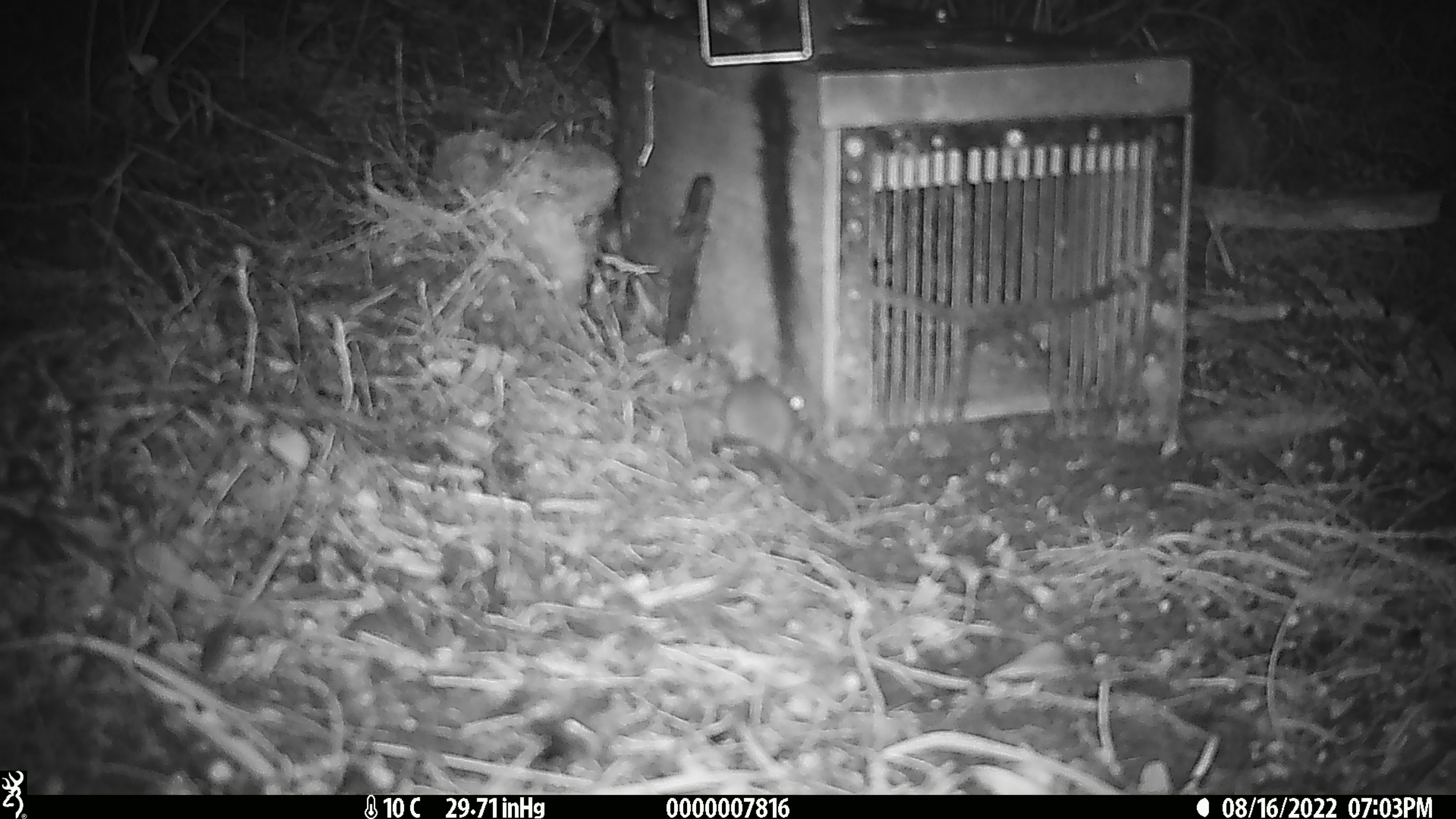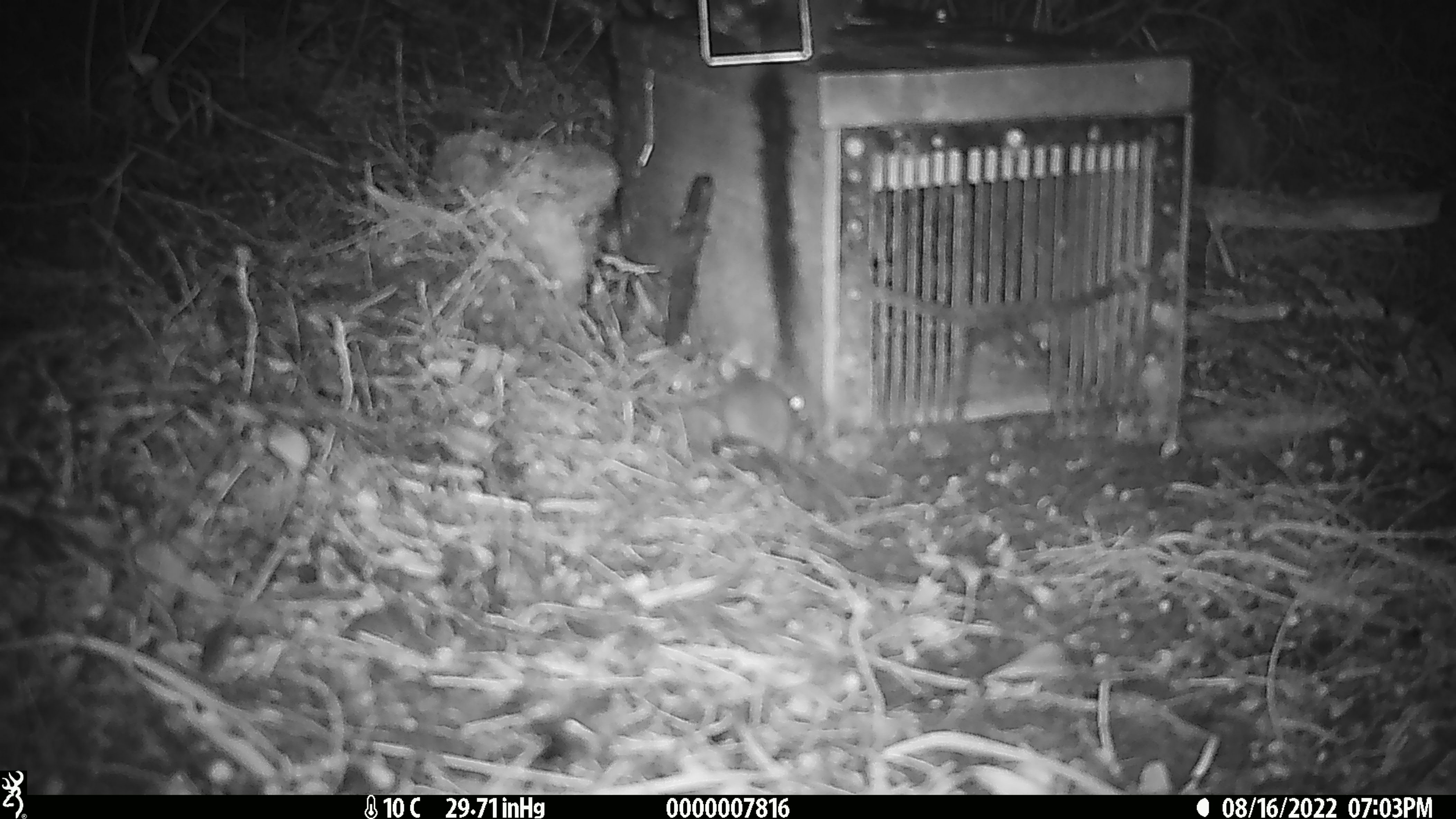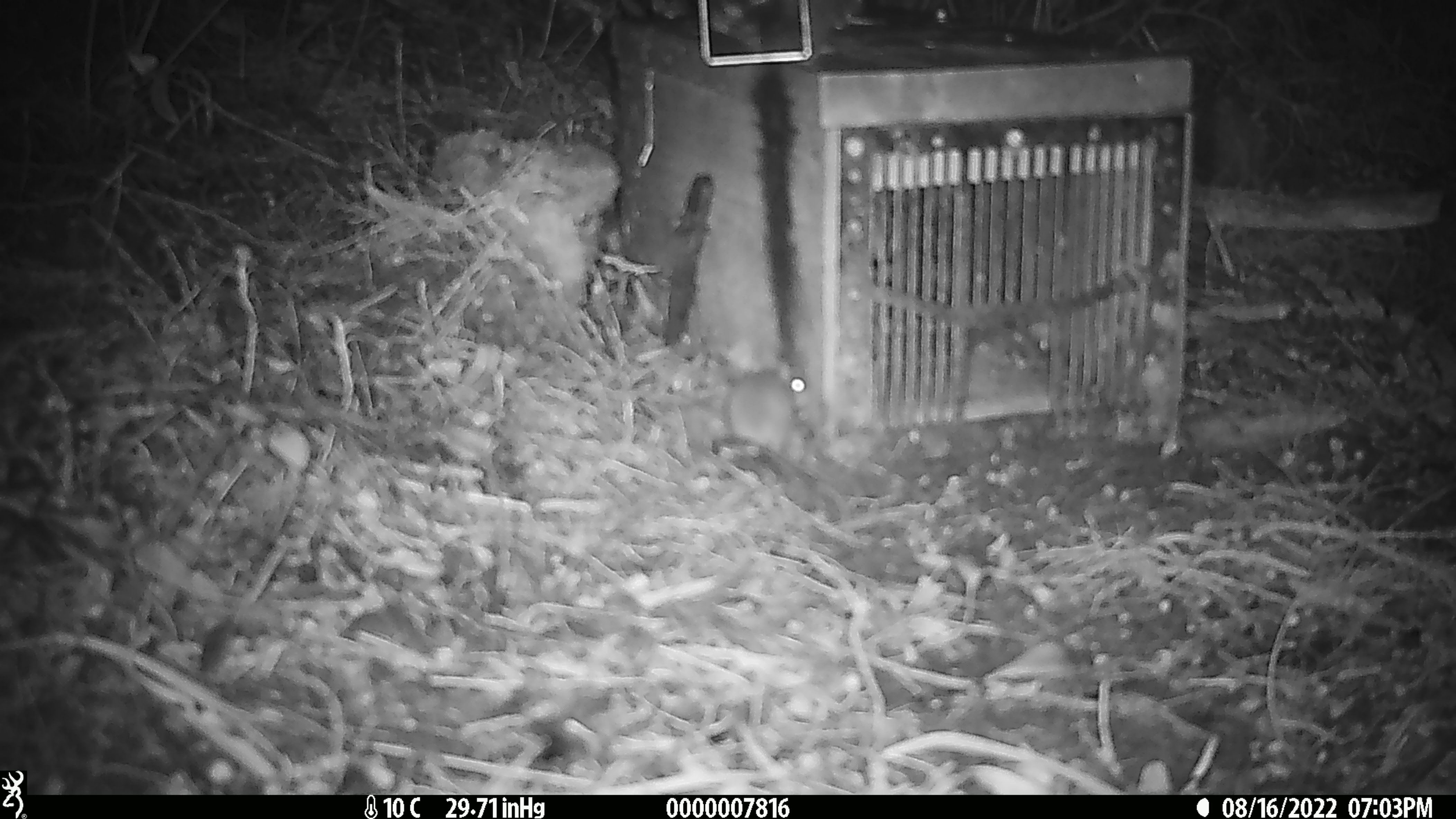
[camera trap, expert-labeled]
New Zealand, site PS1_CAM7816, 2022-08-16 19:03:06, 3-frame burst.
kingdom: Animalia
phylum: Chordata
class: Mammalia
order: Rodentia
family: Muridae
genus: Mus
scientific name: Mus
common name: mouse